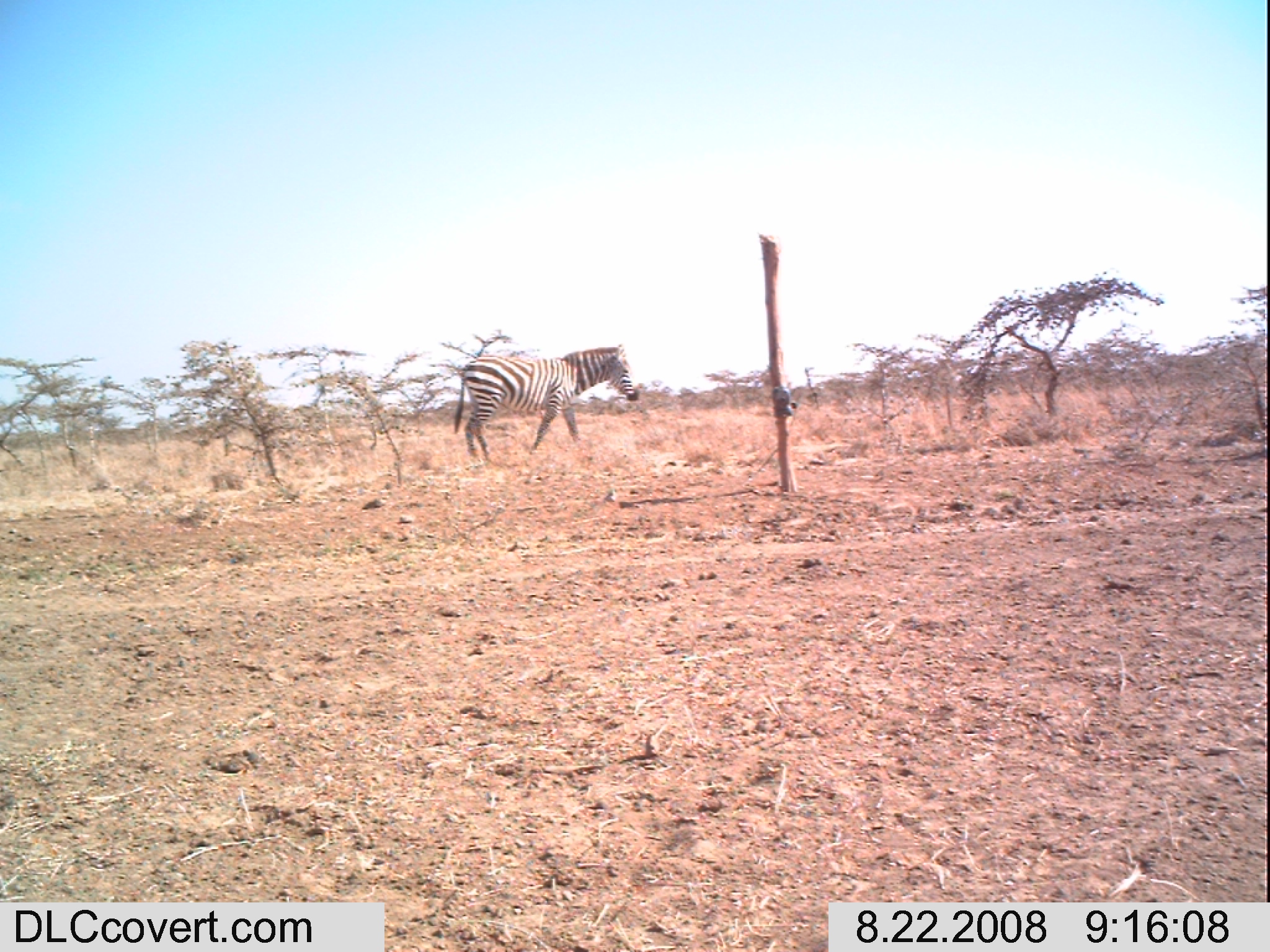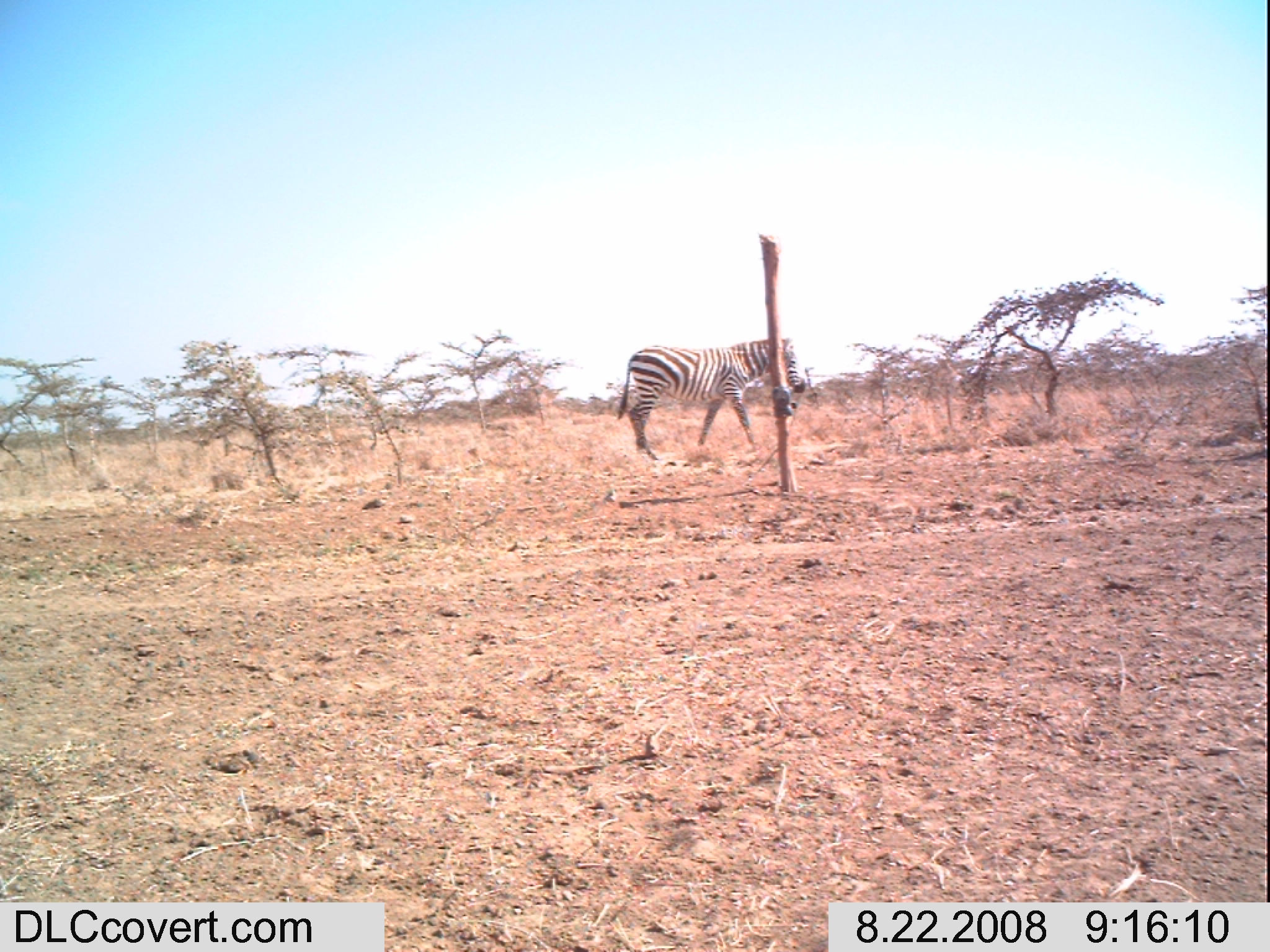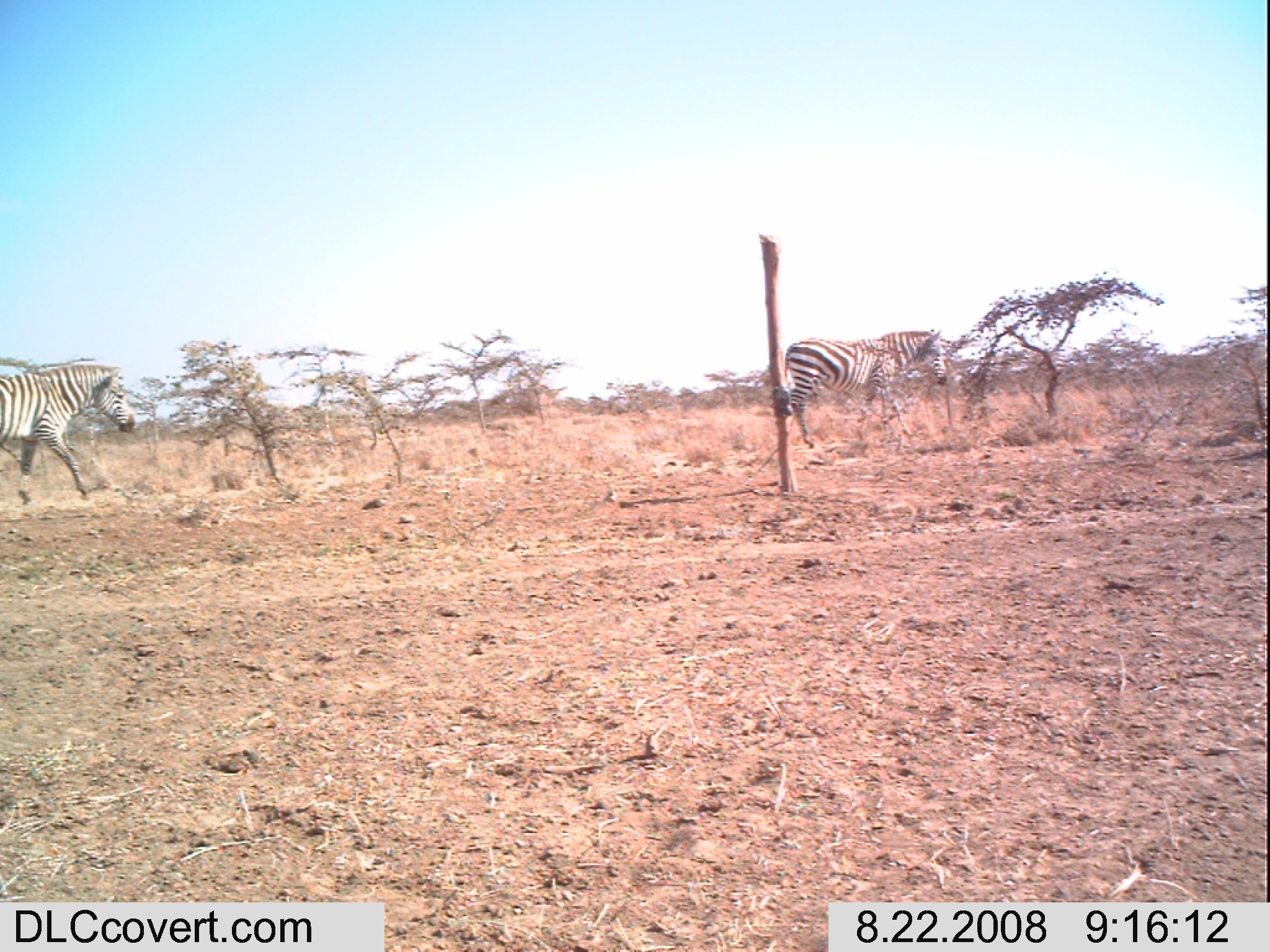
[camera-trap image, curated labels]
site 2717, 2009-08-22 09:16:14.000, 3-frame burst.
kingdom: Animalia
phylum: Chordata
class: Mammalia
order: Perissodactyla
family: Equidae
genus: Equus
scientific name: Equus quagga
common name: plains zebra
Equus quagga (plains zebra), count 1.